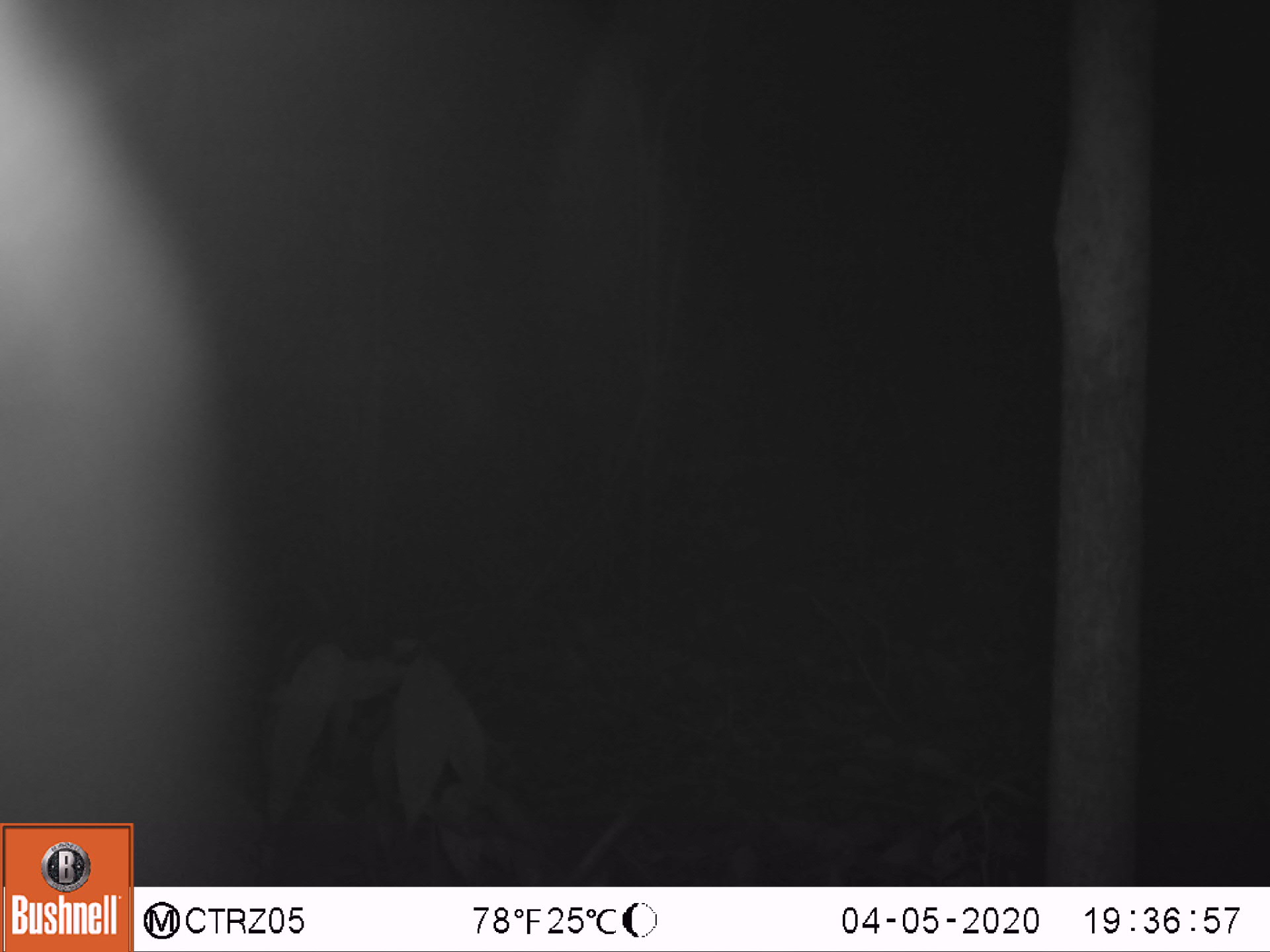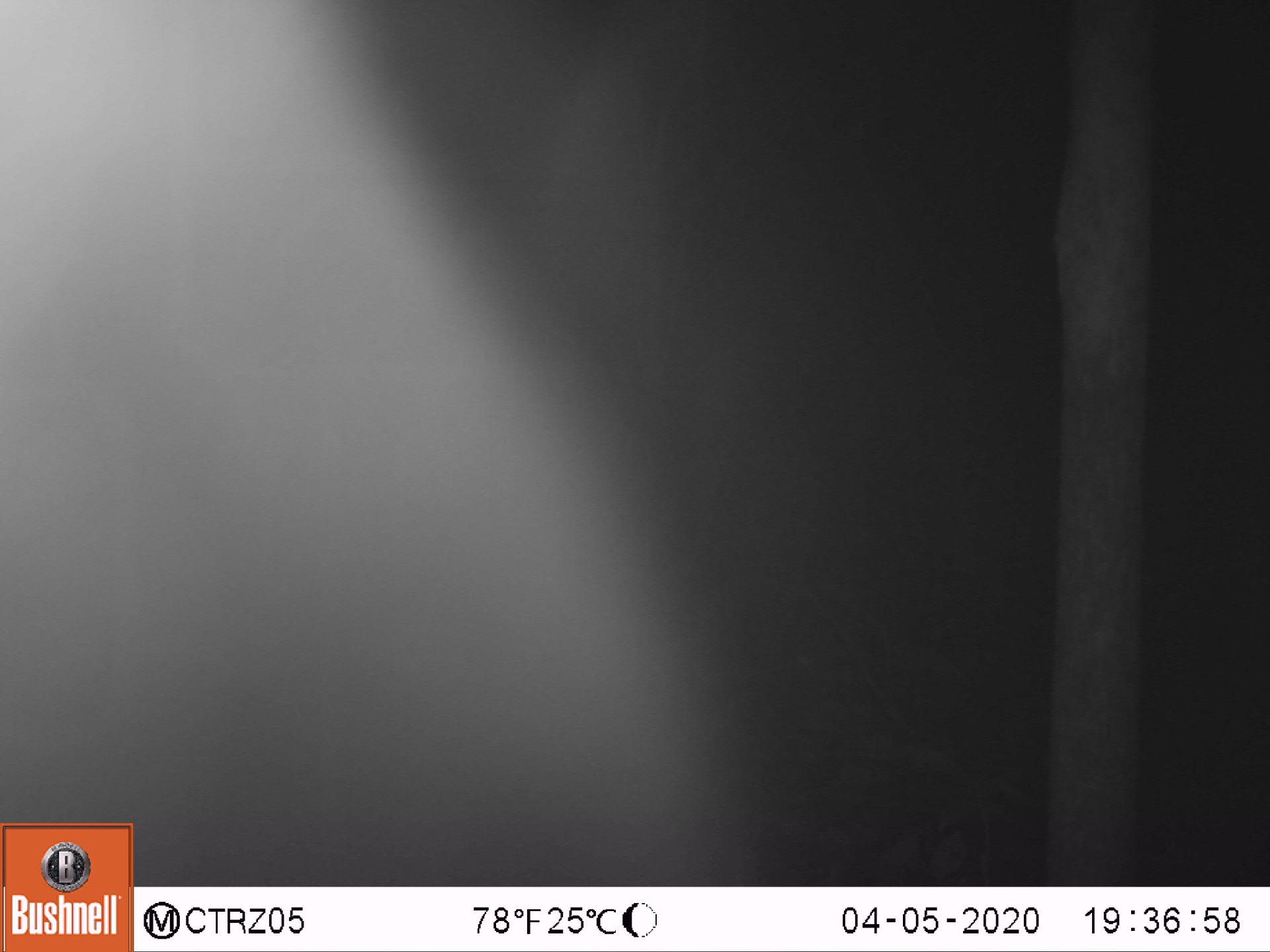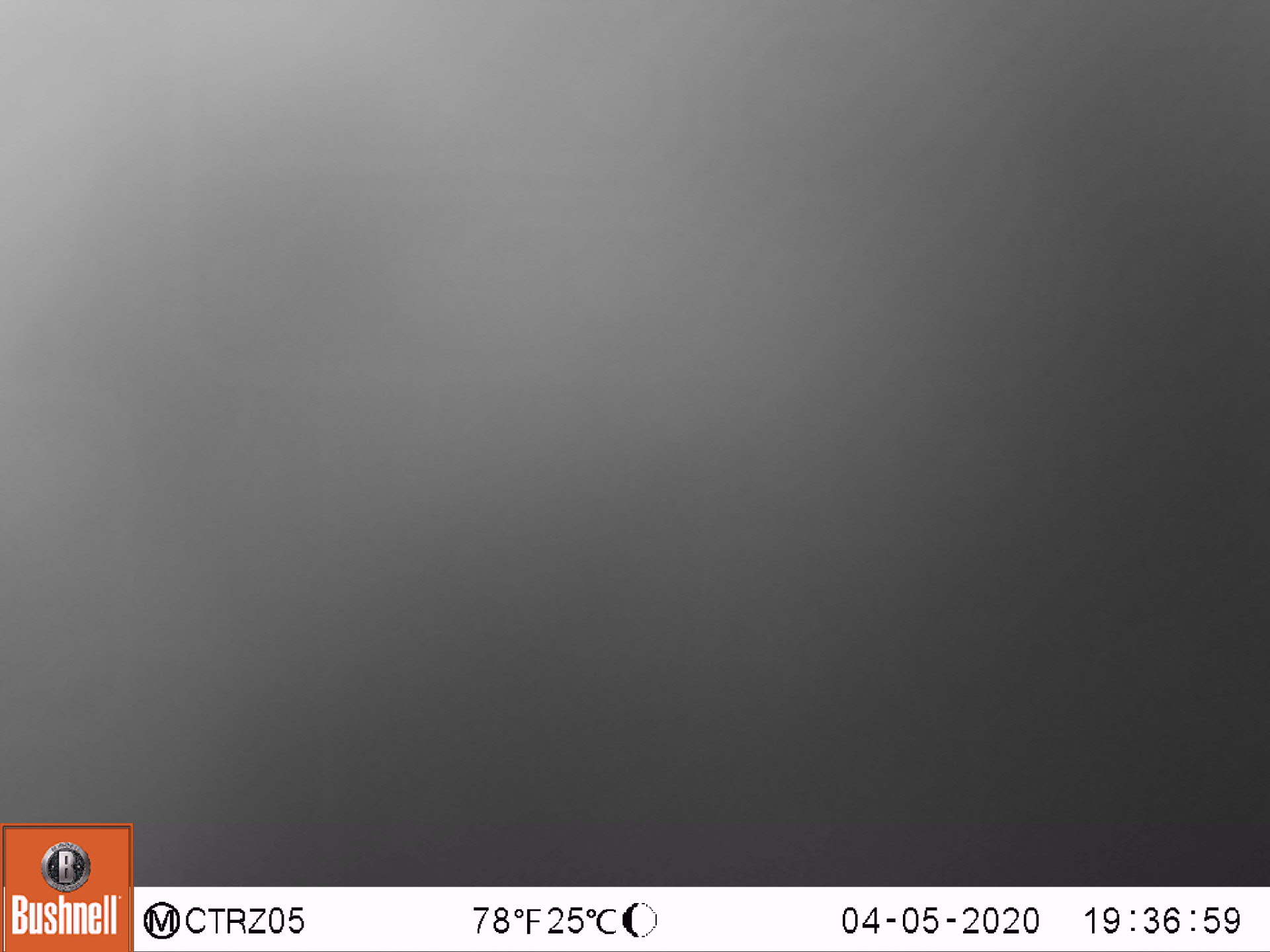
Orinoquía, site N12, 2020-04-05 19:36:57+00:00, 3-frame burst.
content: unidentified animal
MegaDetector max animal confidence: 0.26